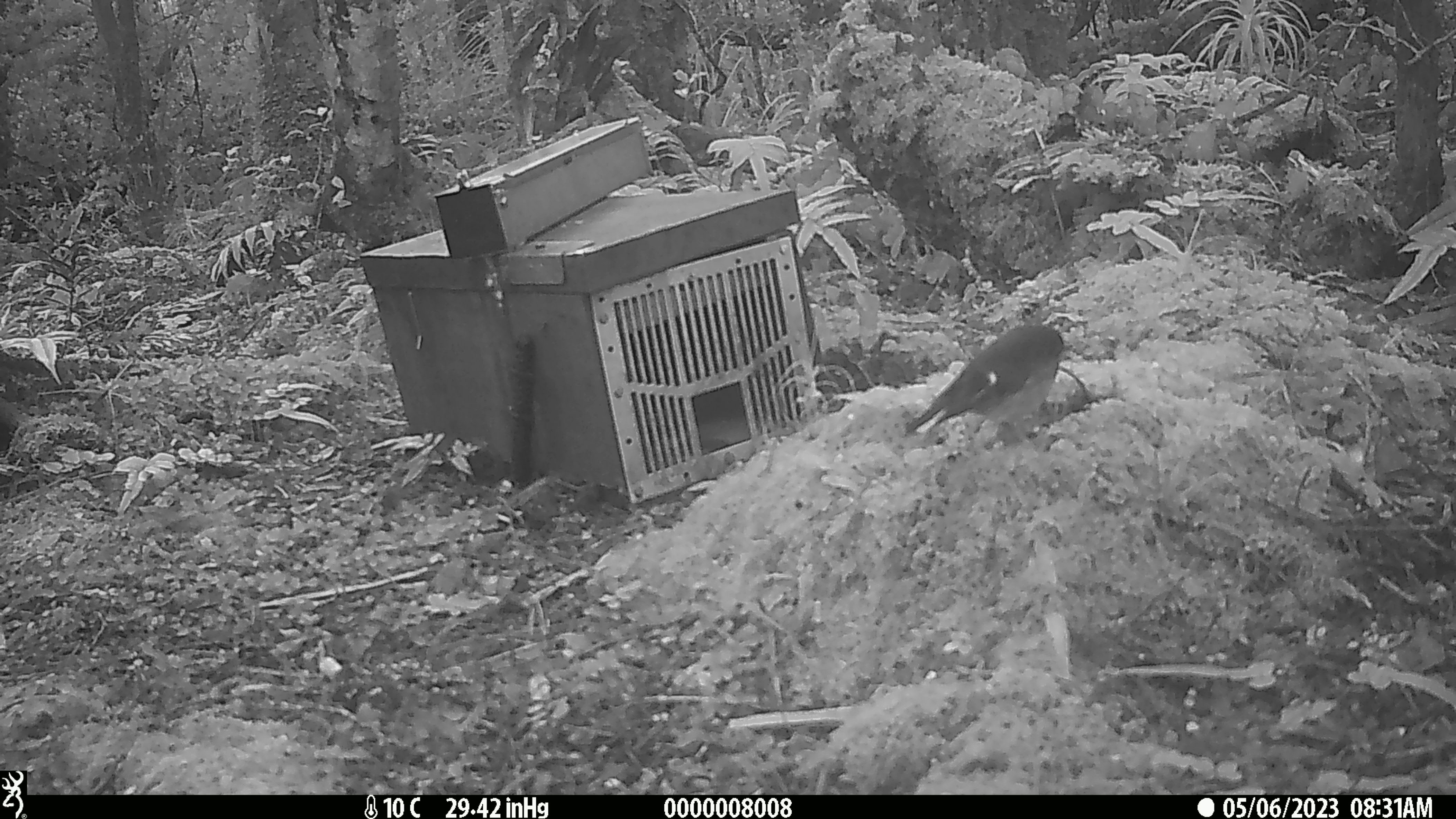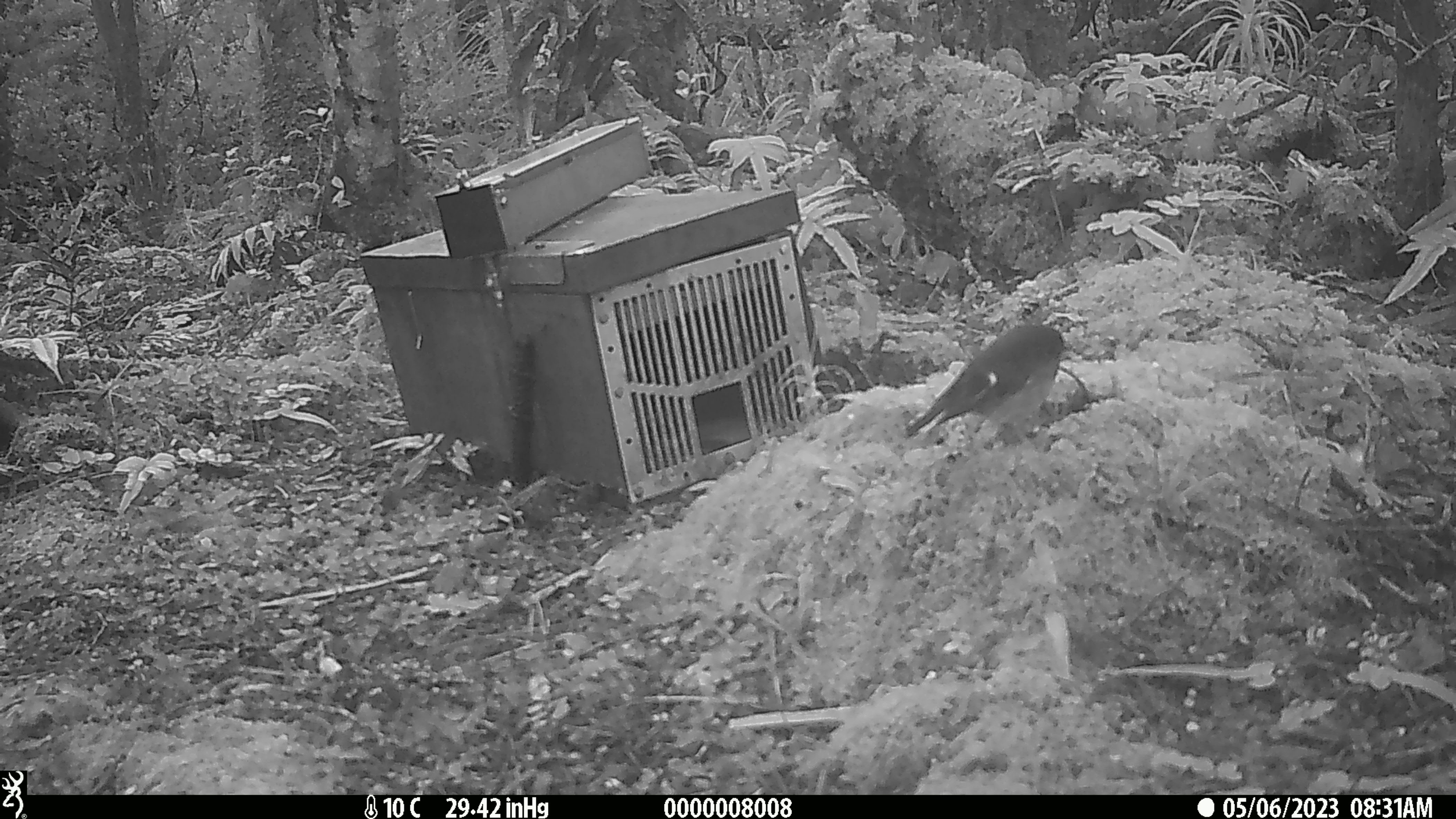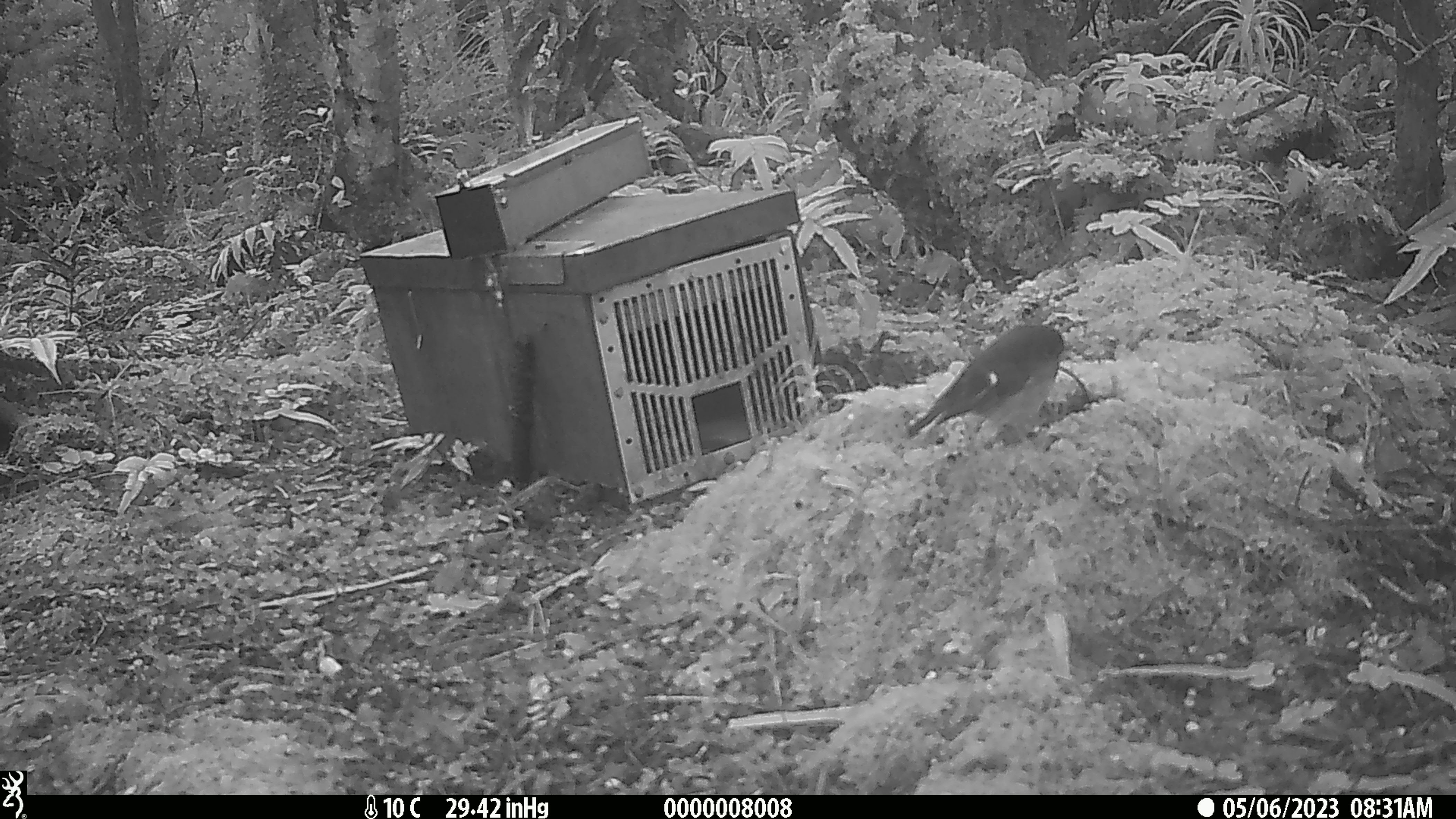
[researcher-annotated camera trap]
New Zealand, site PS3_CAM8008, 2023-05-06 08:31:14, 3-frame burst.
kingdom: Animalia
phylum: Chordata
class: Aves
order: Passeriformes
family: Petroicidae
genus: Petroica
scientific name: Petroica macrocephala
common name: tomtit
Tomtit (Petroica macrocephala).